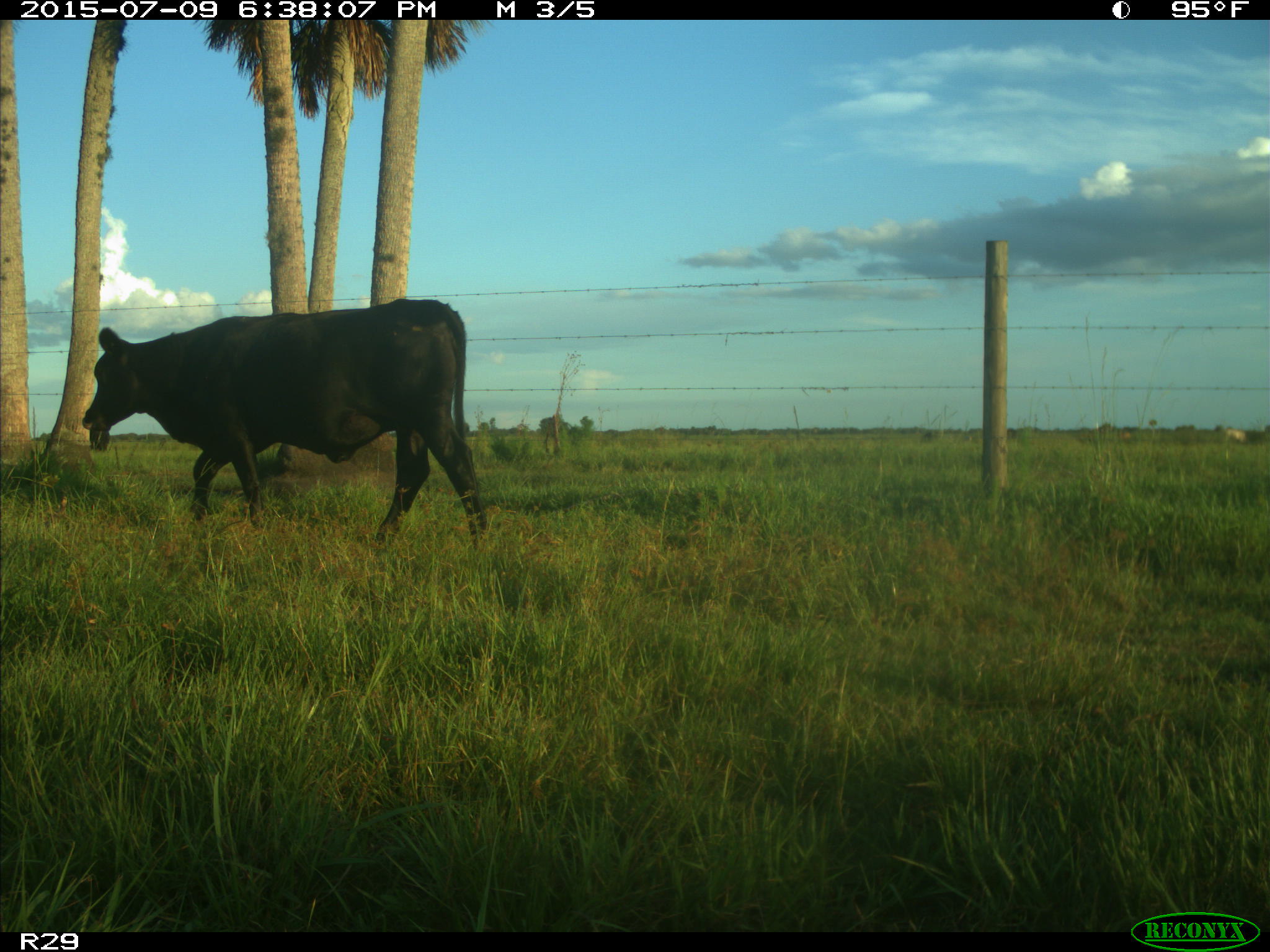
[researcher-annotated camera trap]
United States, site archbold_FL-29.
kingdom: Animalia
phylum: Chordata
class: Mammalia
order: Artiodactyla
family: Bovidae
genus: Bos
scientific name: Bos taurus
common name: domestic cow